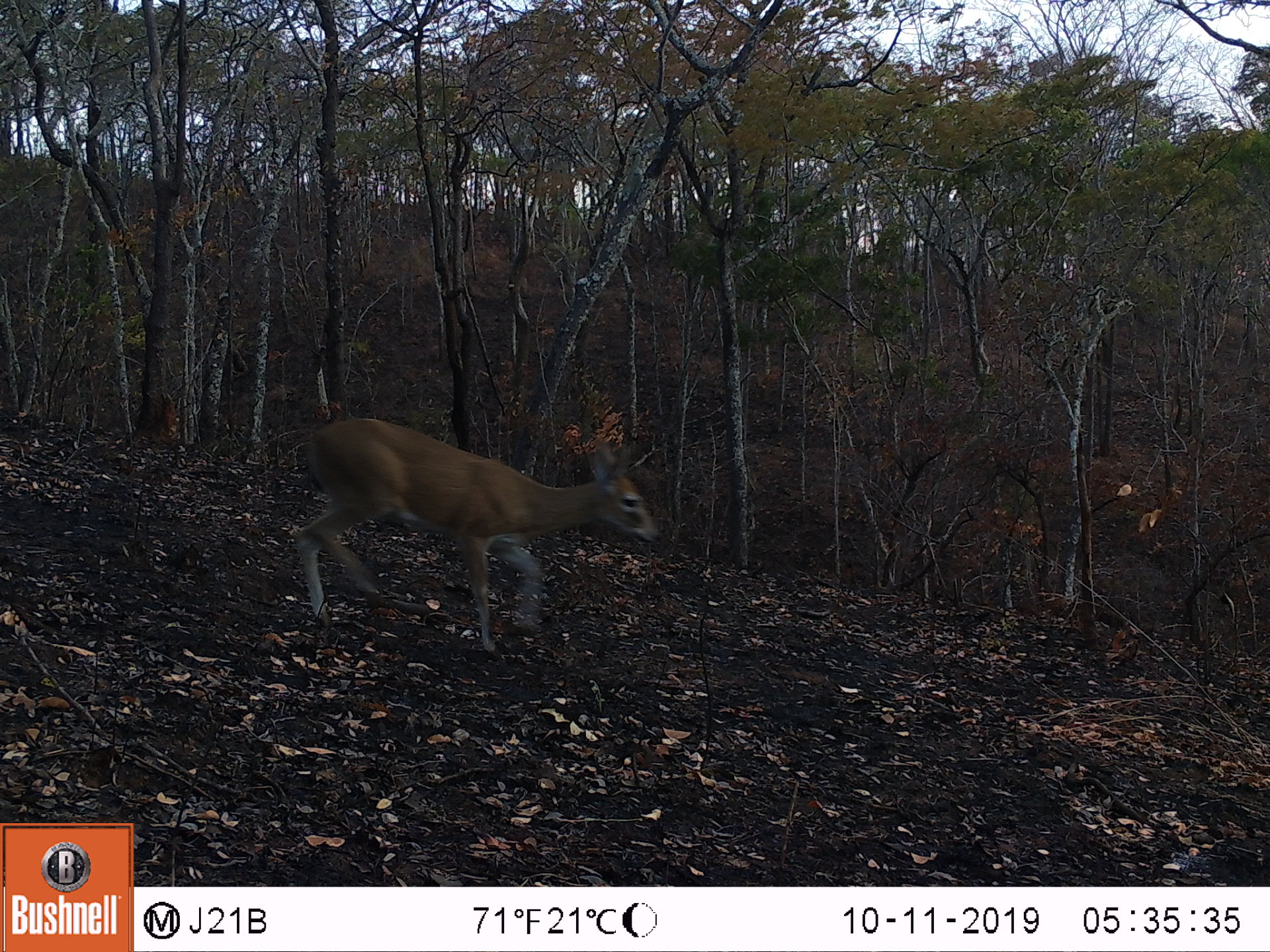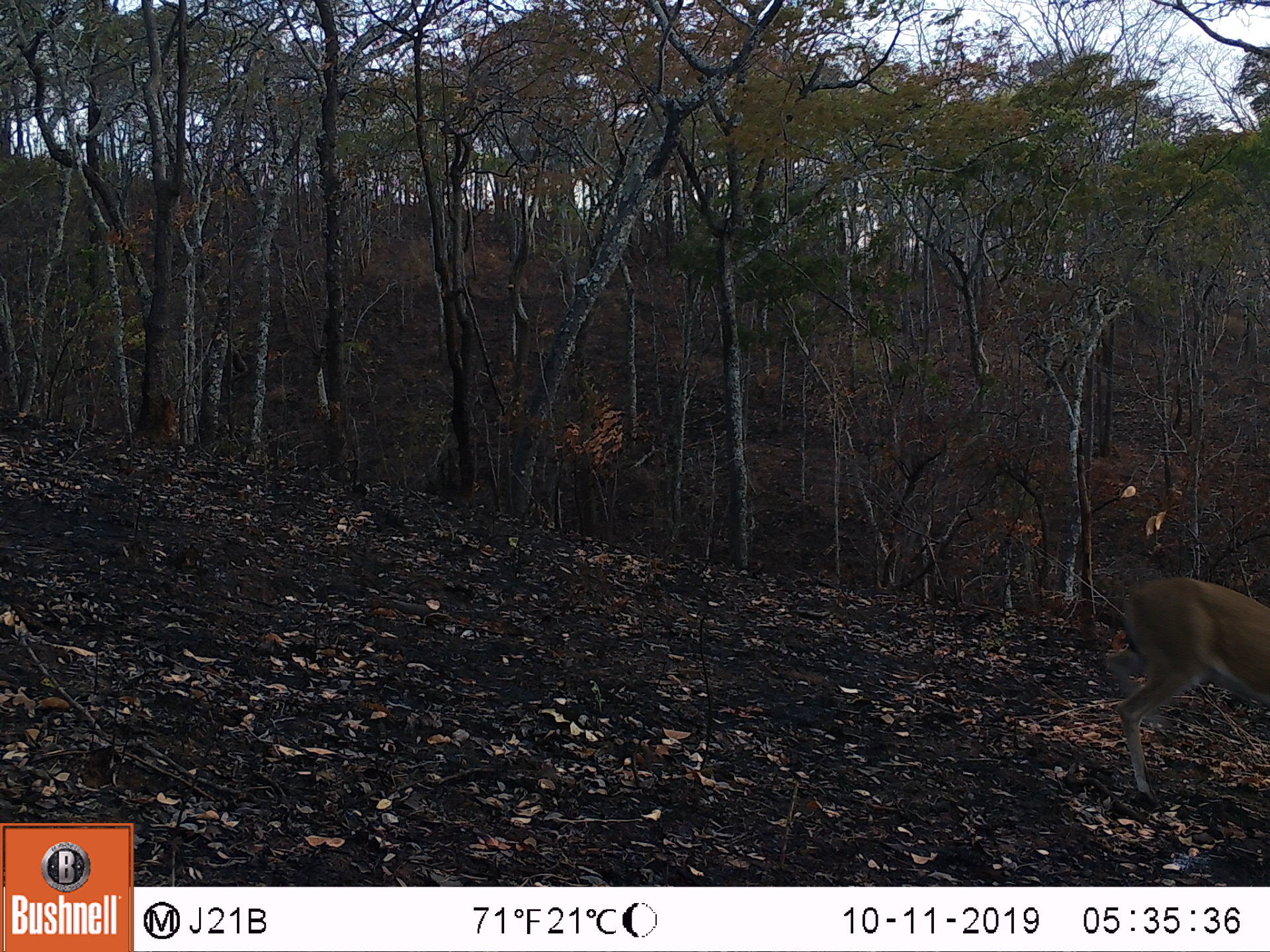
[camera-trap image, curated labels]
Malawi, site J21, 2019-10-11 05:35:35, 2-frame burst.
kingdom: Animalia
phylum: Chordata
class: Mammalia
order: Artiodactyla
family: Bovidae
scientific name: Antilopinae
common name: small antelope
Small antelope (Antilopinae), count 1.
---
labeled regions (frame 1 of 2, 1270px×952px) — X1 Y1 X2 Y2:
small antelope: 302 416 663 648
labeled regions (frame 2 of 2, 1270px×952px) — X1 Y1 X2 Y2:
small antelope: 1108 573 1267 798